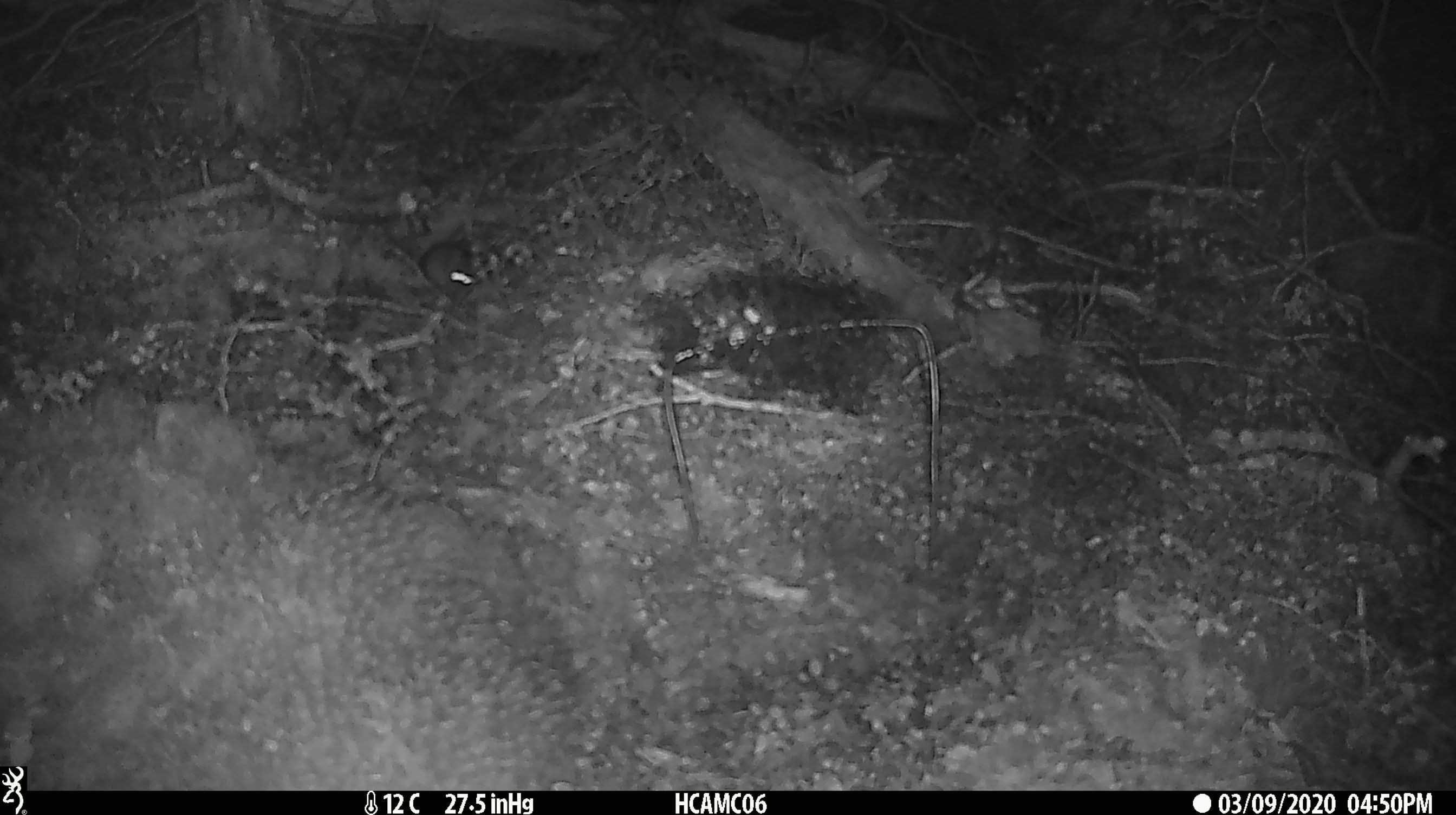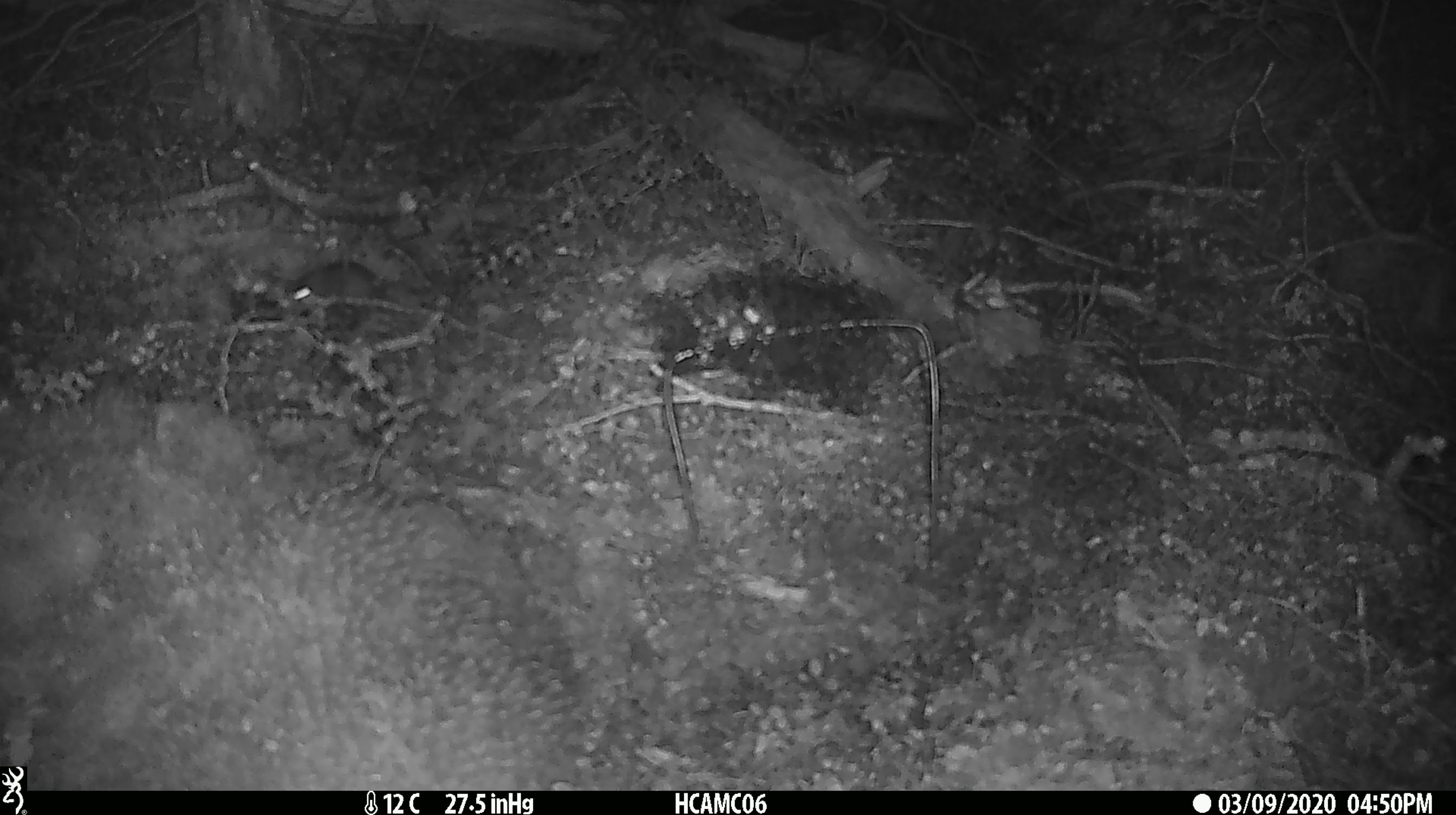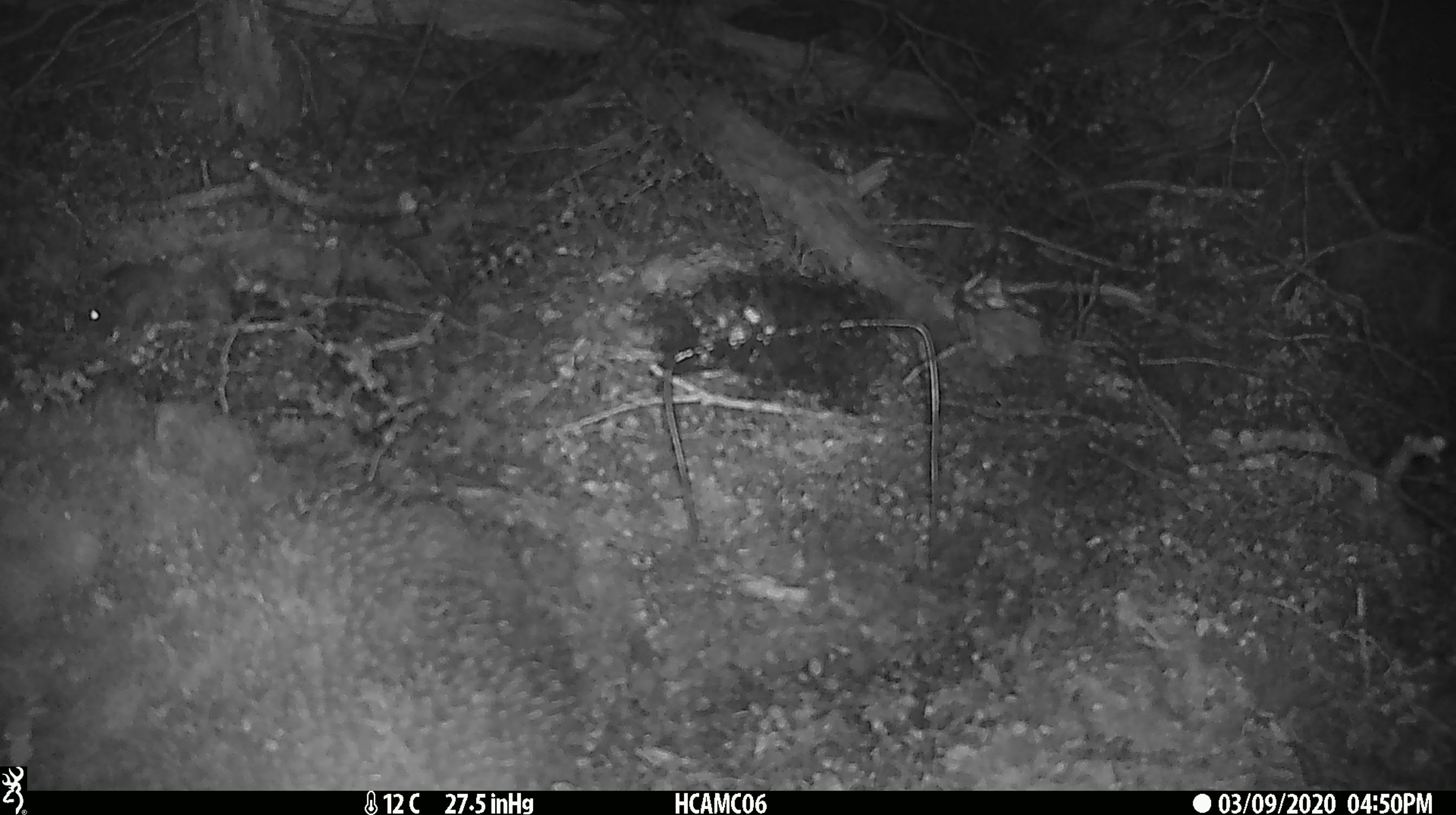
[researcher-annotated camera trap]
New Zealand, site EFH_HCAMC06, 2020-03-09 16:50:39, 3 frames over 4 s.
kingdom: Animalia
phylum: Chordata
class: Mammalia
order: Rodentia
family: Muridae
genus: Mus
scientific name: Mus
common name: mouse